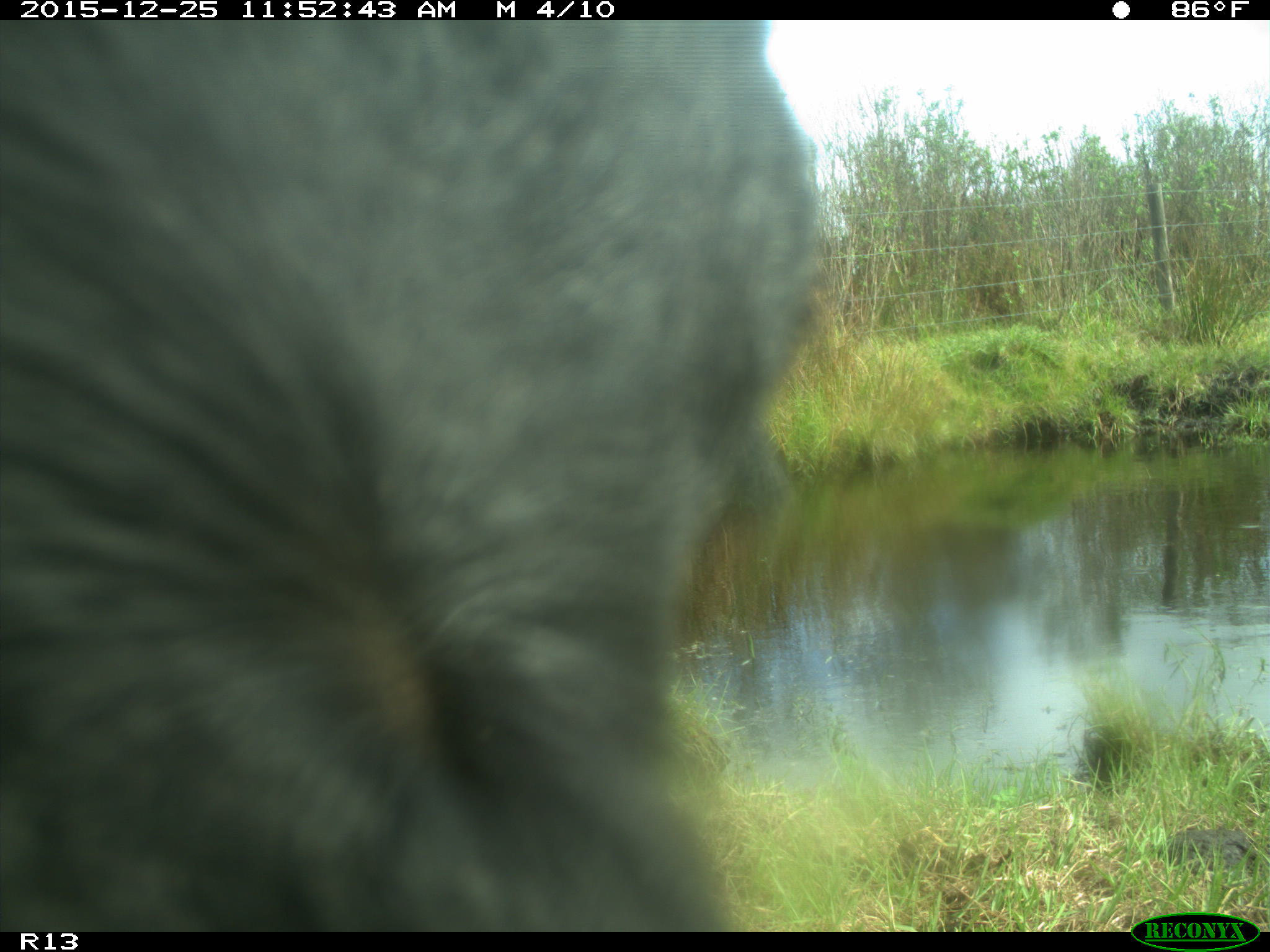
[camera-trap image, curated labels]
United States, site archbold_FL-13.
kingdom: Animalia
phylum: Chordata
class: Mammalia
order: Artiodactyla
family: Bovidae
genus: Bos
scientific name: Bos taurus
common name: domestic cow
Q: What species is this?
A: Bos taurus (domestic cow).